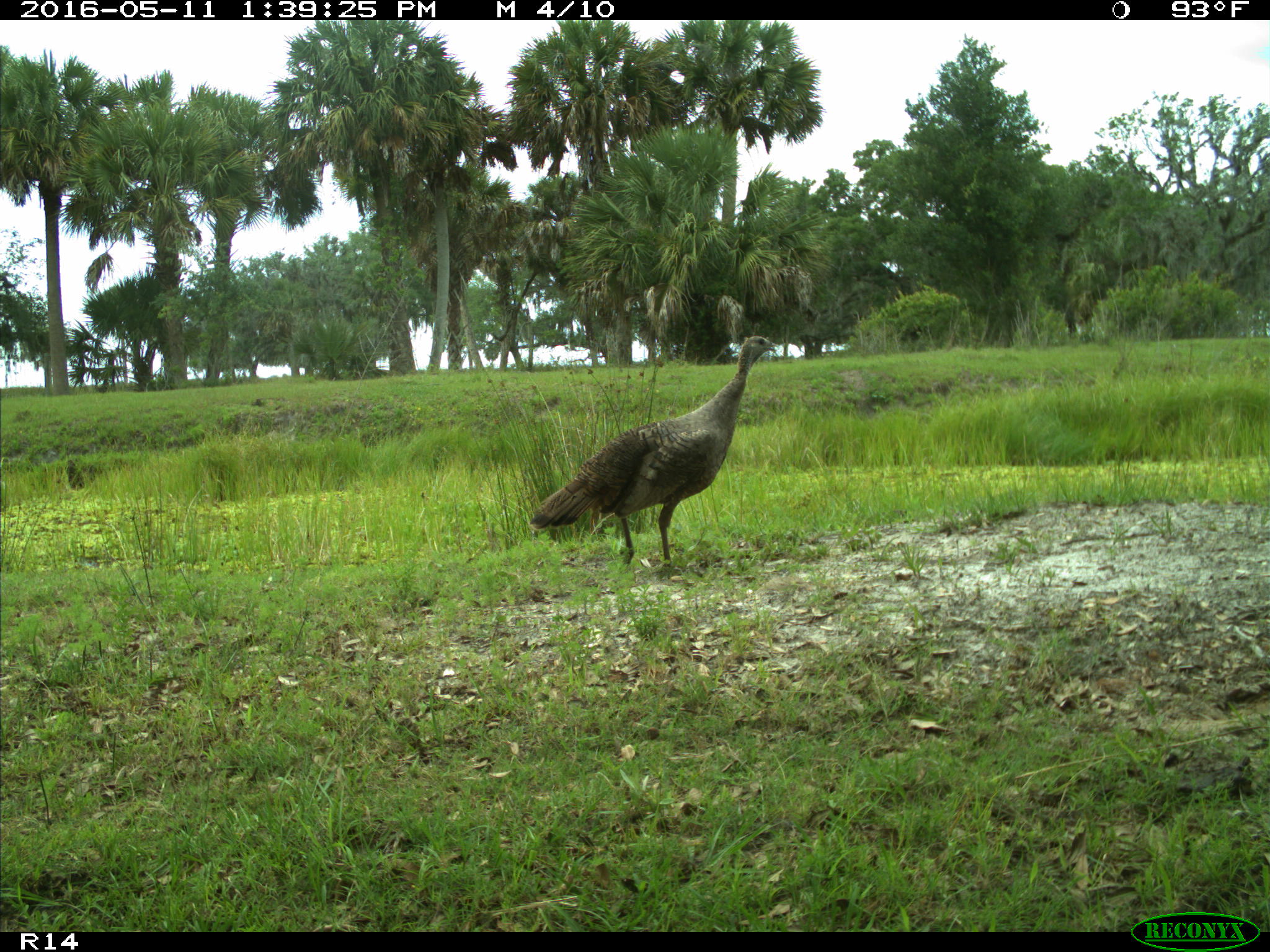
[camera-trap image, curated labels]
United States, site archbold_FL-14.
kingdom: Animalia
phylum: Chordata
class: Aves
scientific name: Aves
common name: birds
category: unidentified bird